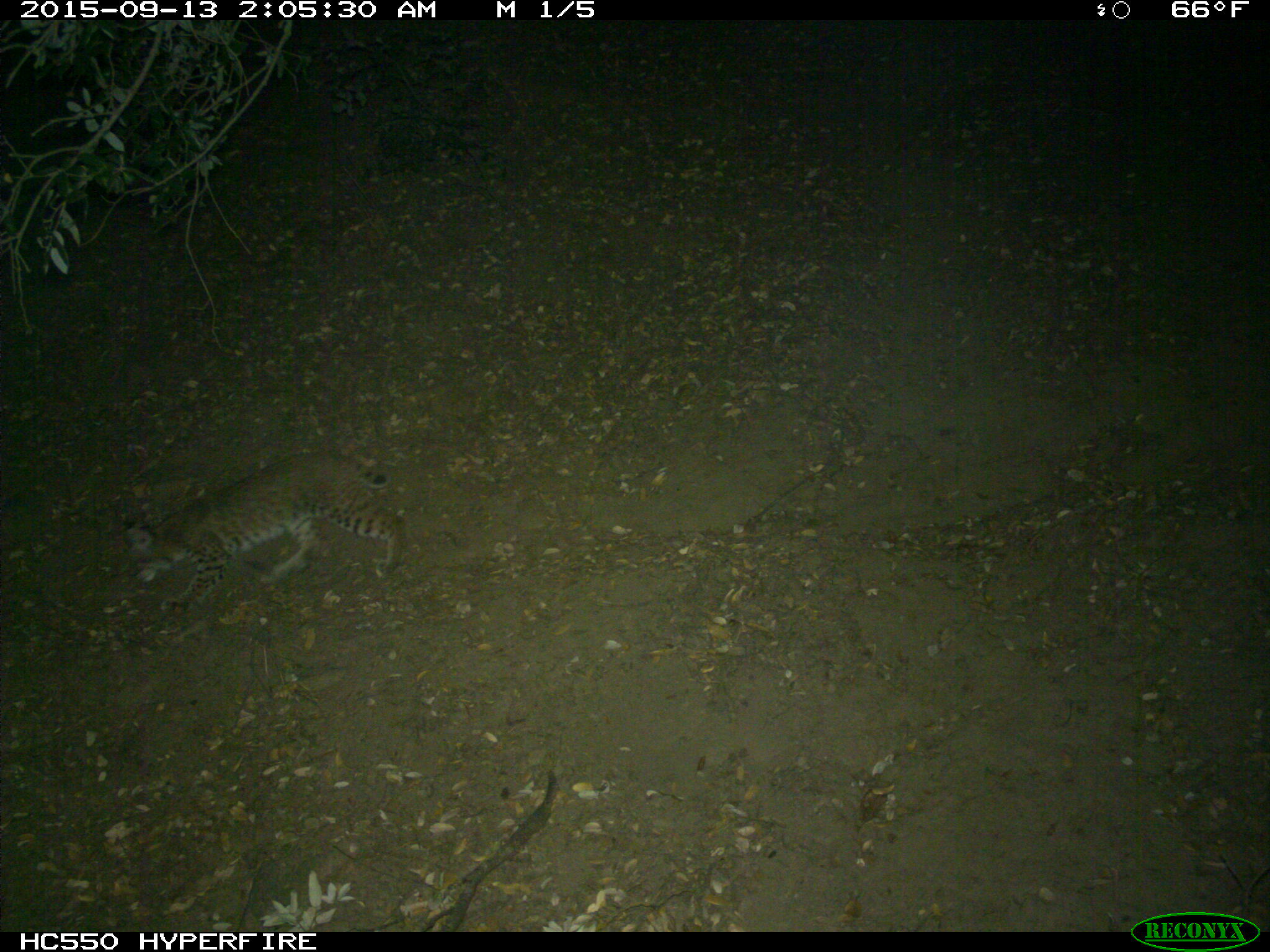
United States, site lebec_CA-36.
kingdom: Animalia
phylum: Chordata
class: Mammalia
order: Carnivora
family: Felidae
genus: Lynx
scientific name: Lynx rufus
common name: bobcat